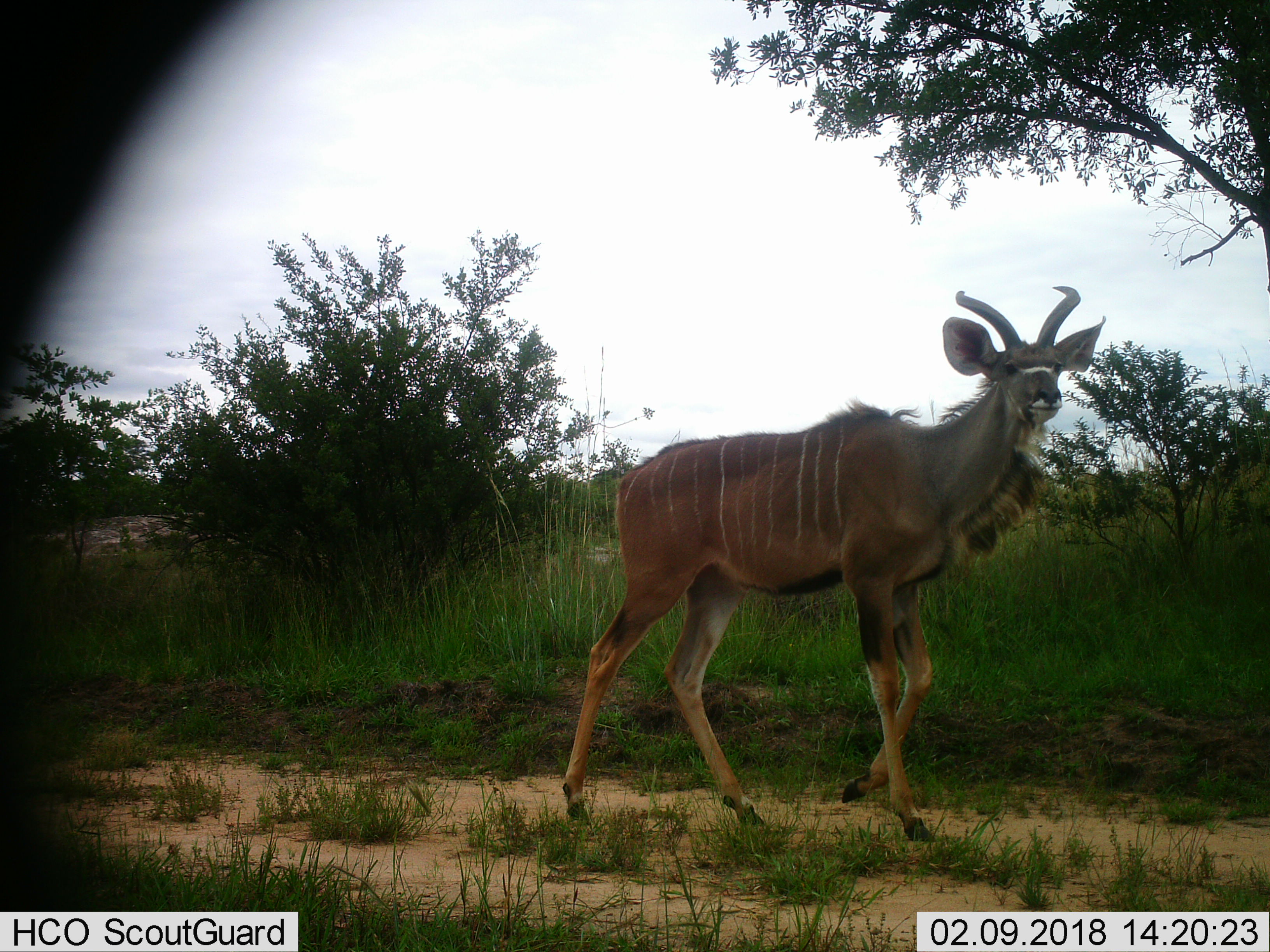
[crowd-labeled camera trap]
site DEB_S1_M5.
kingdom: Animalia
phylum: Chordata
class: Mammalia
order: Artiodactyla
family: Bovidae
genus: Tragelaphus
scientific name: Tragelaphus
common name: kudu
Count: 1.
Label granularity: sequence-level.